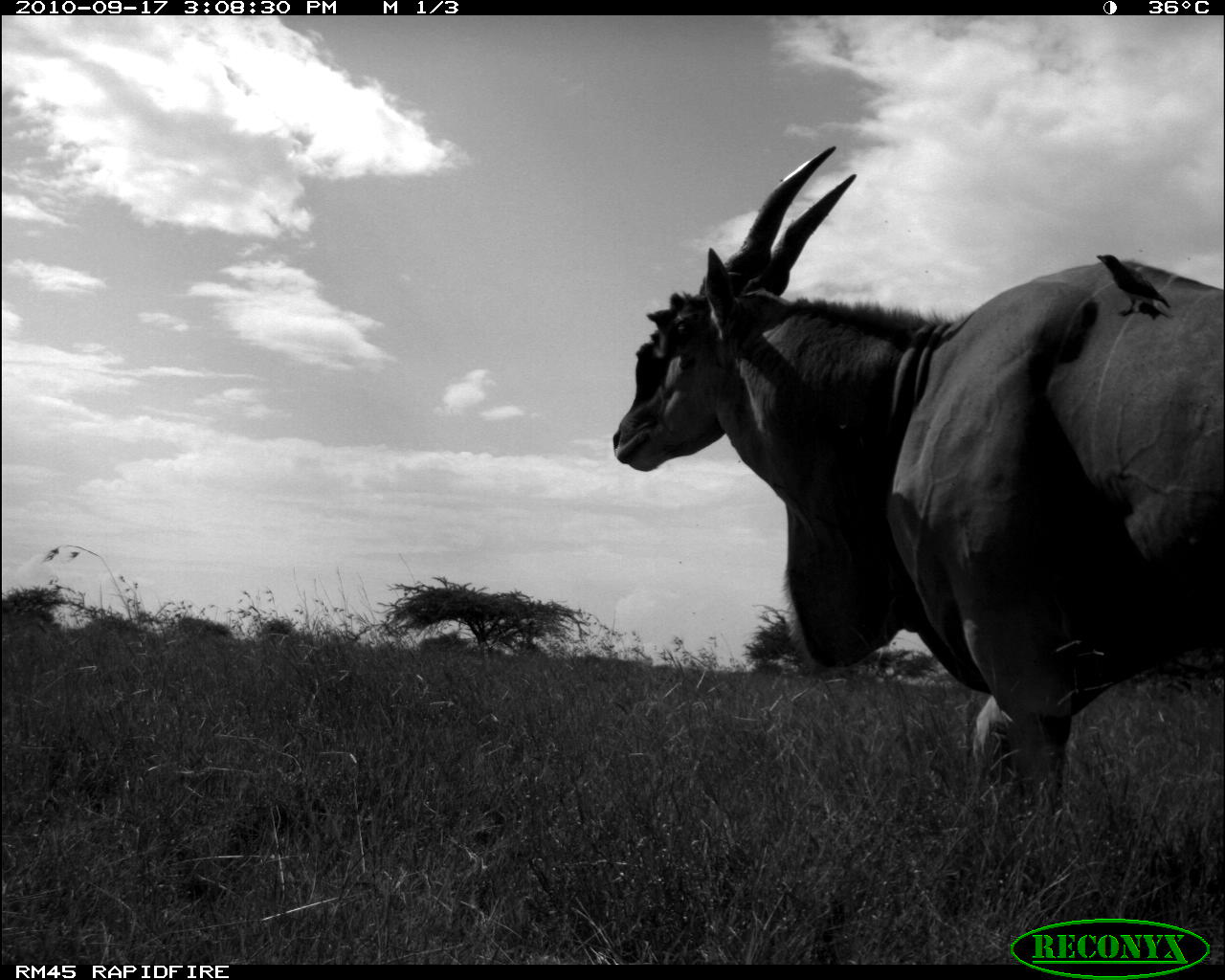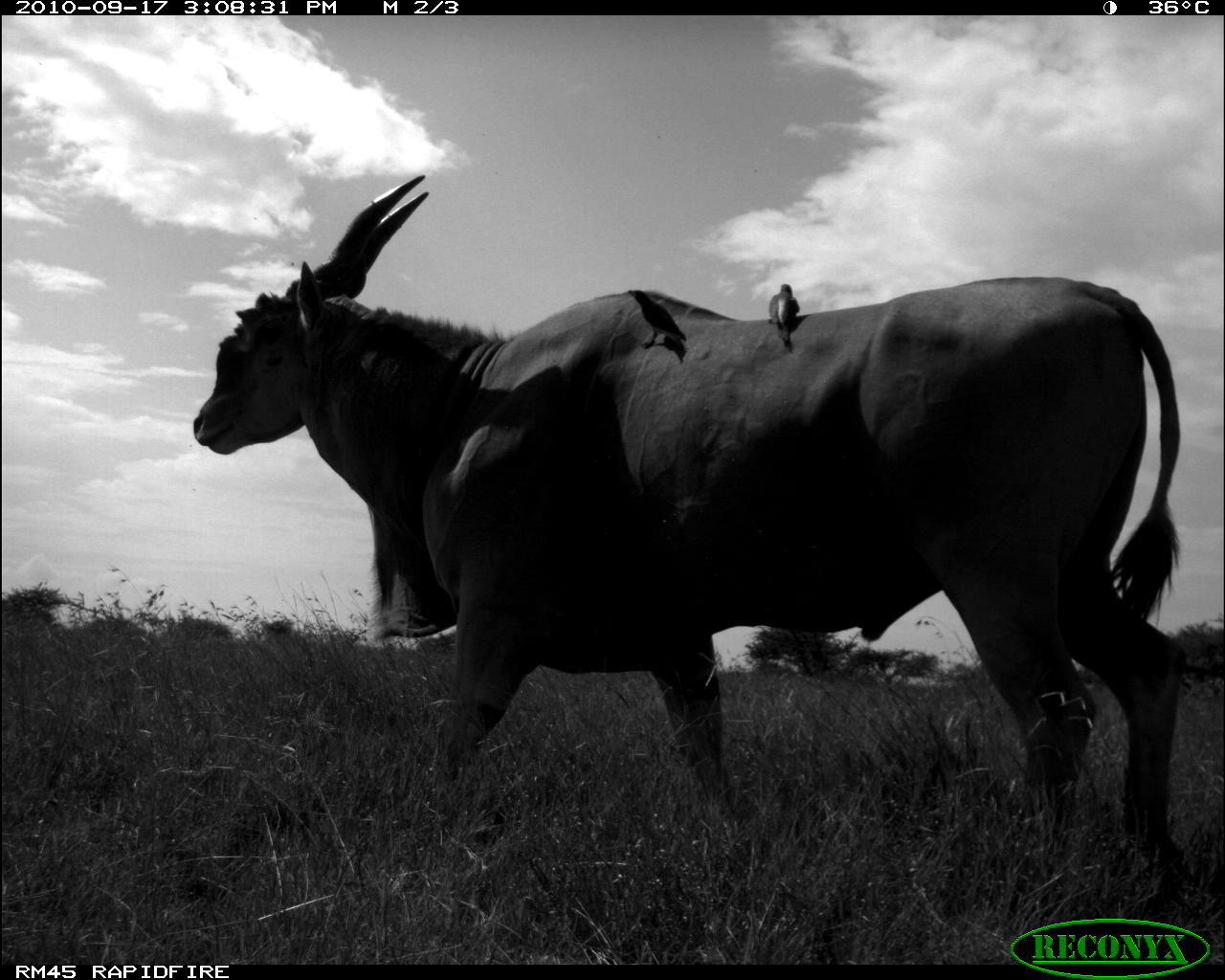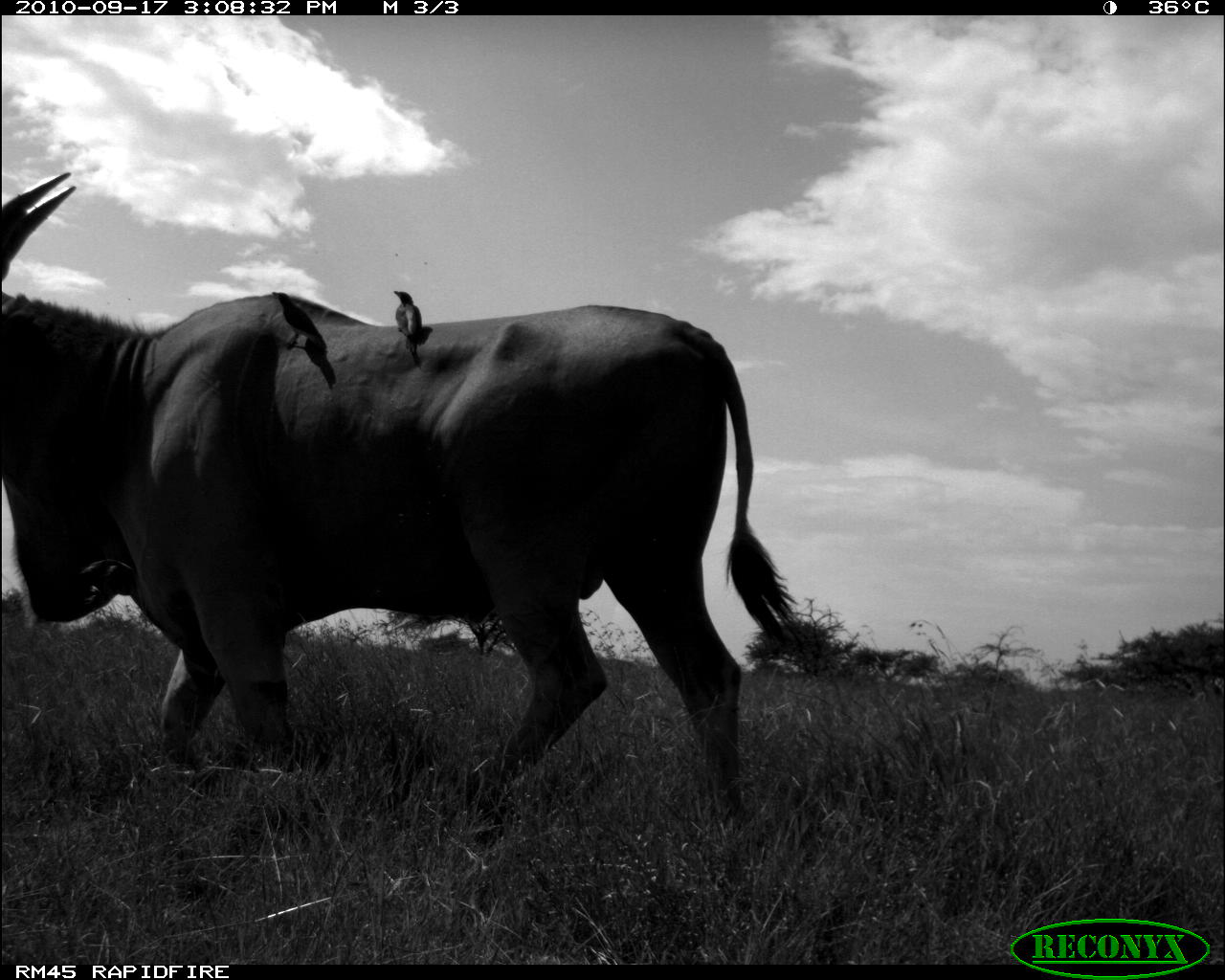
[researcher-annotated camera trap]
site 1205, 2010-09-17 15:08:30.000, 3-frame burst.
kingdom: Animalia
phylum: Chordata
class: Mammalia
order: Artiodactyla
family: Bovidae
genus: Tragelaphus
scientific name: Tragelaphus oryx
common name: eland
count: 1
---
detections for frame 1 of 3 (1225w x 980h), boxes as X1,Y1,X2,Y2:
tragelaphus oryx: 609,143,1225,818; 1094,250,1175,319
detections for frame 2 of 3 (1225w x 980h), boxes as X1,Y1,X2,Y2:
tragelaphus oryx: 191,169,1199,869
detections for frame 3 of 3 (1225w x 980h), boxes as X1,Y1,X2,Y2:
tragelaphus oryx: 1,171,800,821; 271,291,320,351; 393,290,424,365